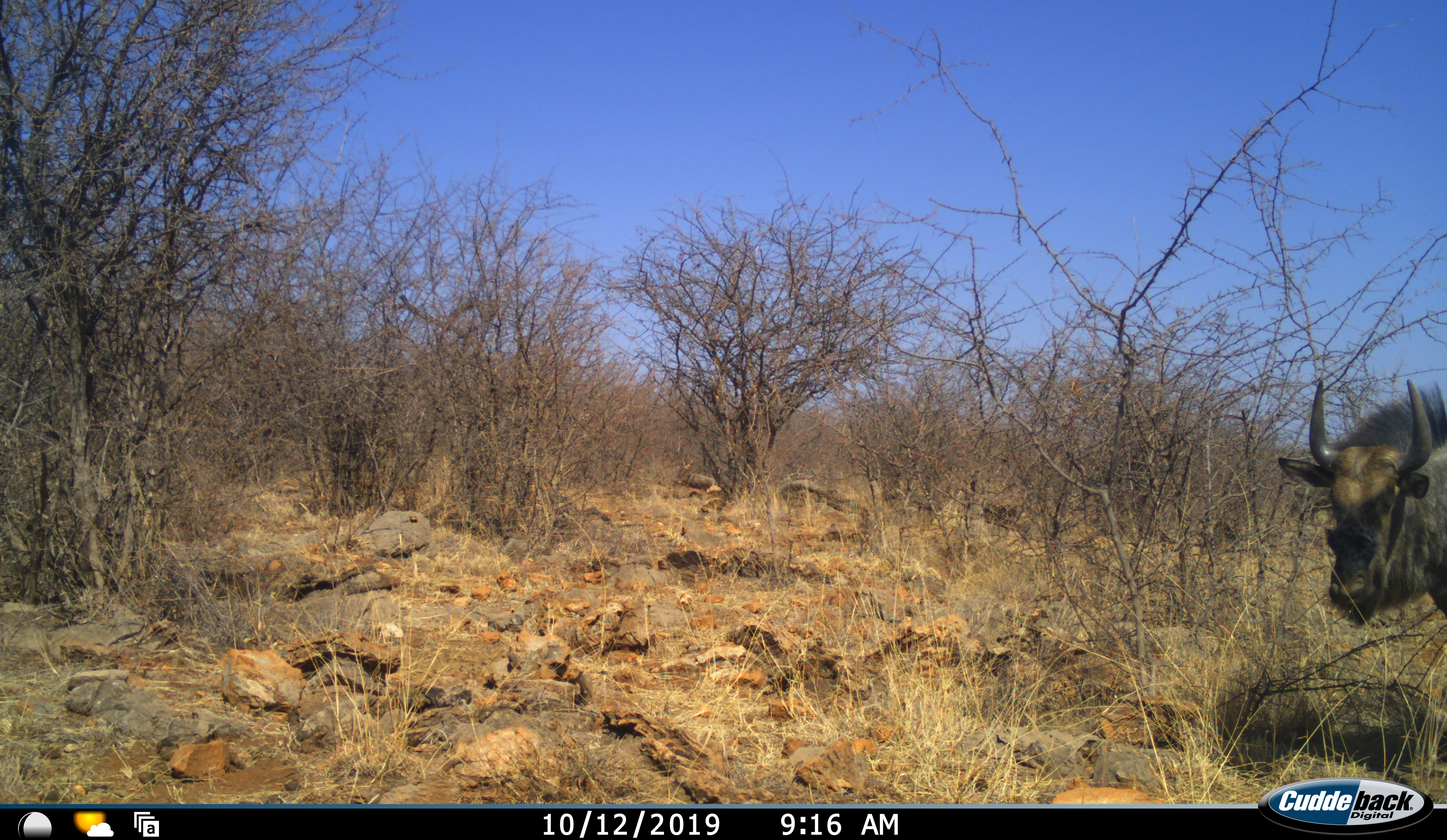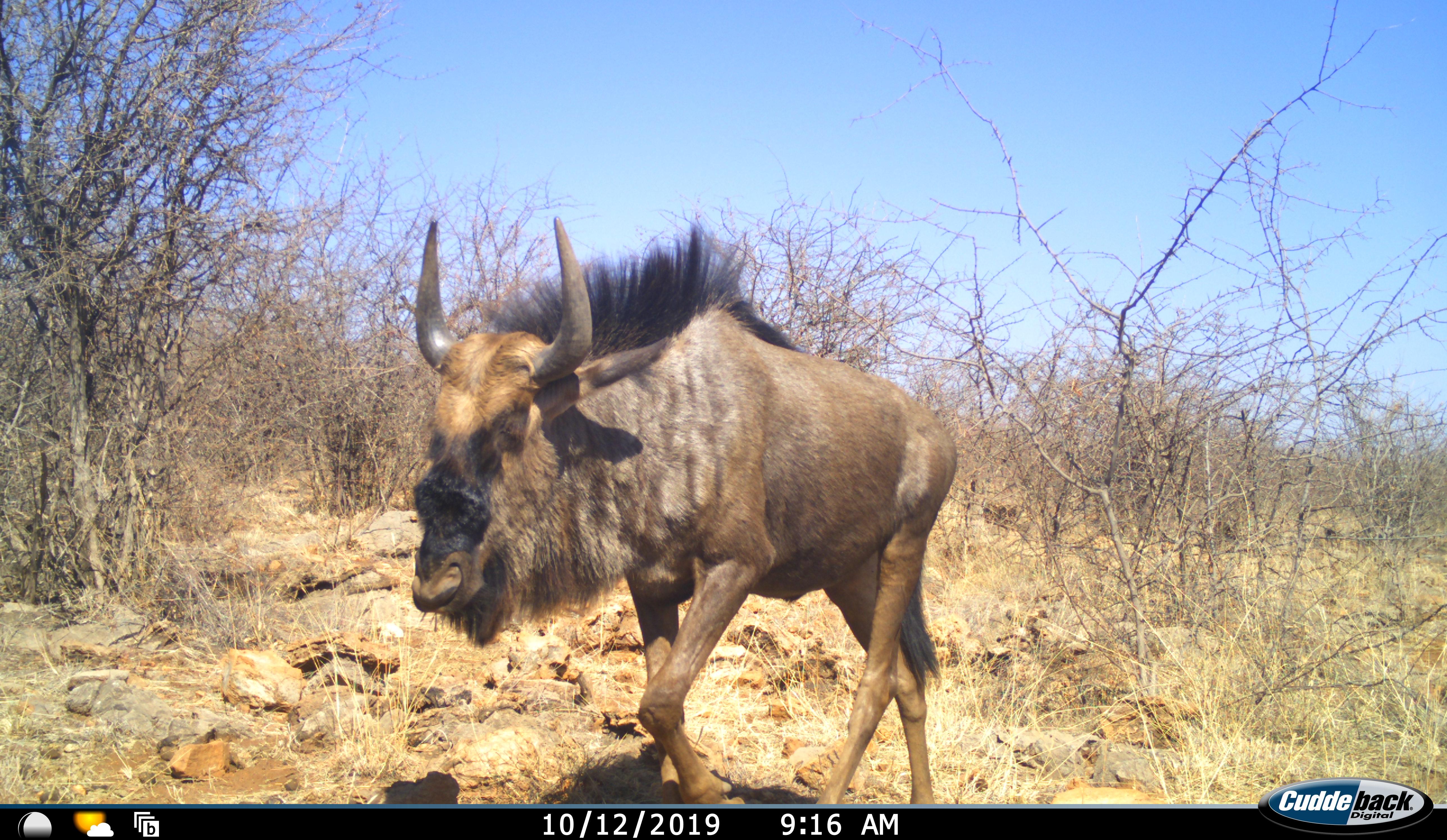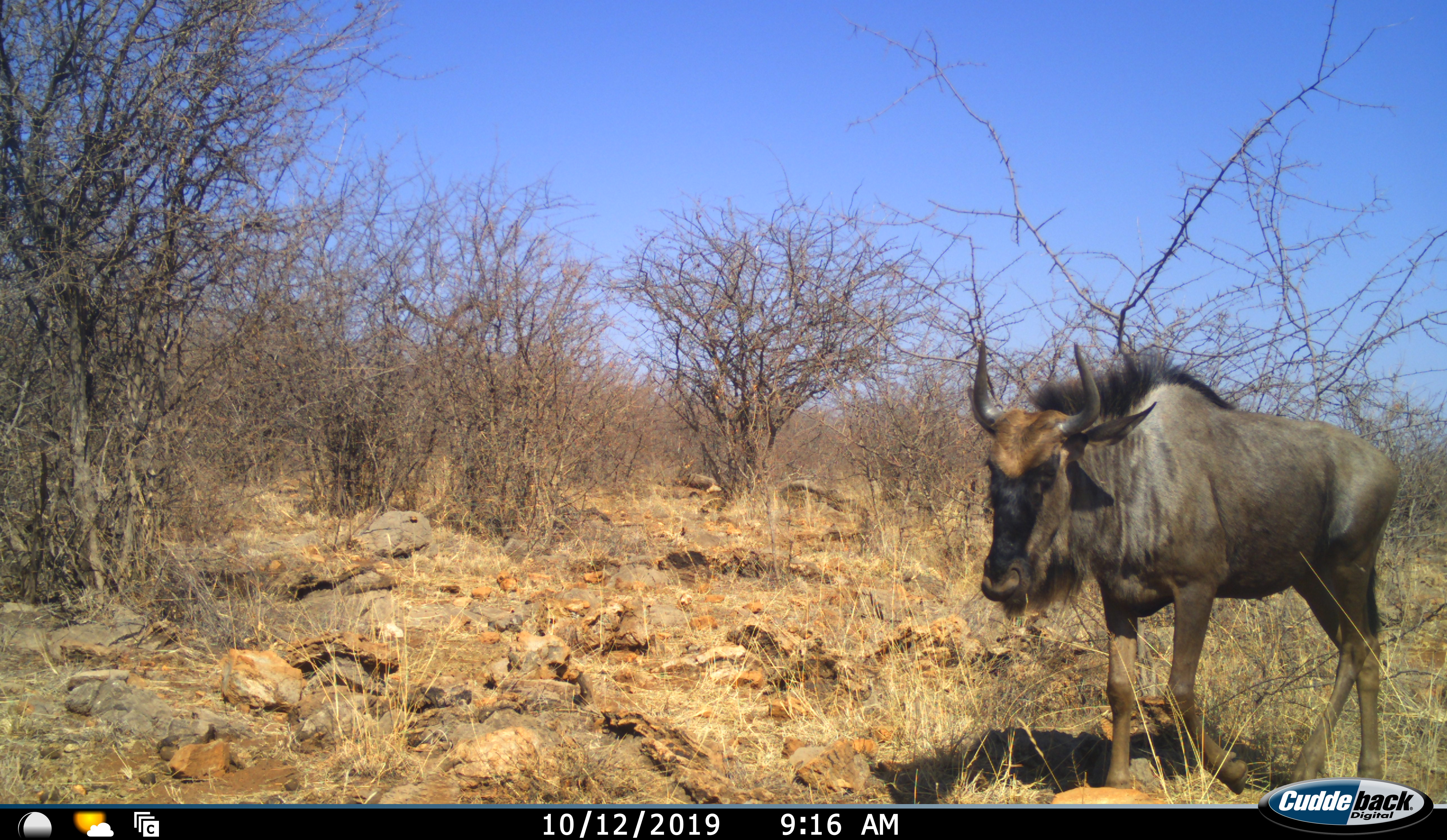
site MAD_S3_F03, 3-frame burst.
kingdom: Animalia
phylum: Chordata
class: Mammalia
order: Artiodactyla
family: Bovidae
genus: Connochaetes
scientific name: Connochaetes taurinus taurinus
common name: blue wildebeest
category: wildebeestblue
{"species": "wildebeestblue (blue wildebeest) (Connochaetes taurinus taurinus)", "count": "1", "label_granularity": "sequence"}